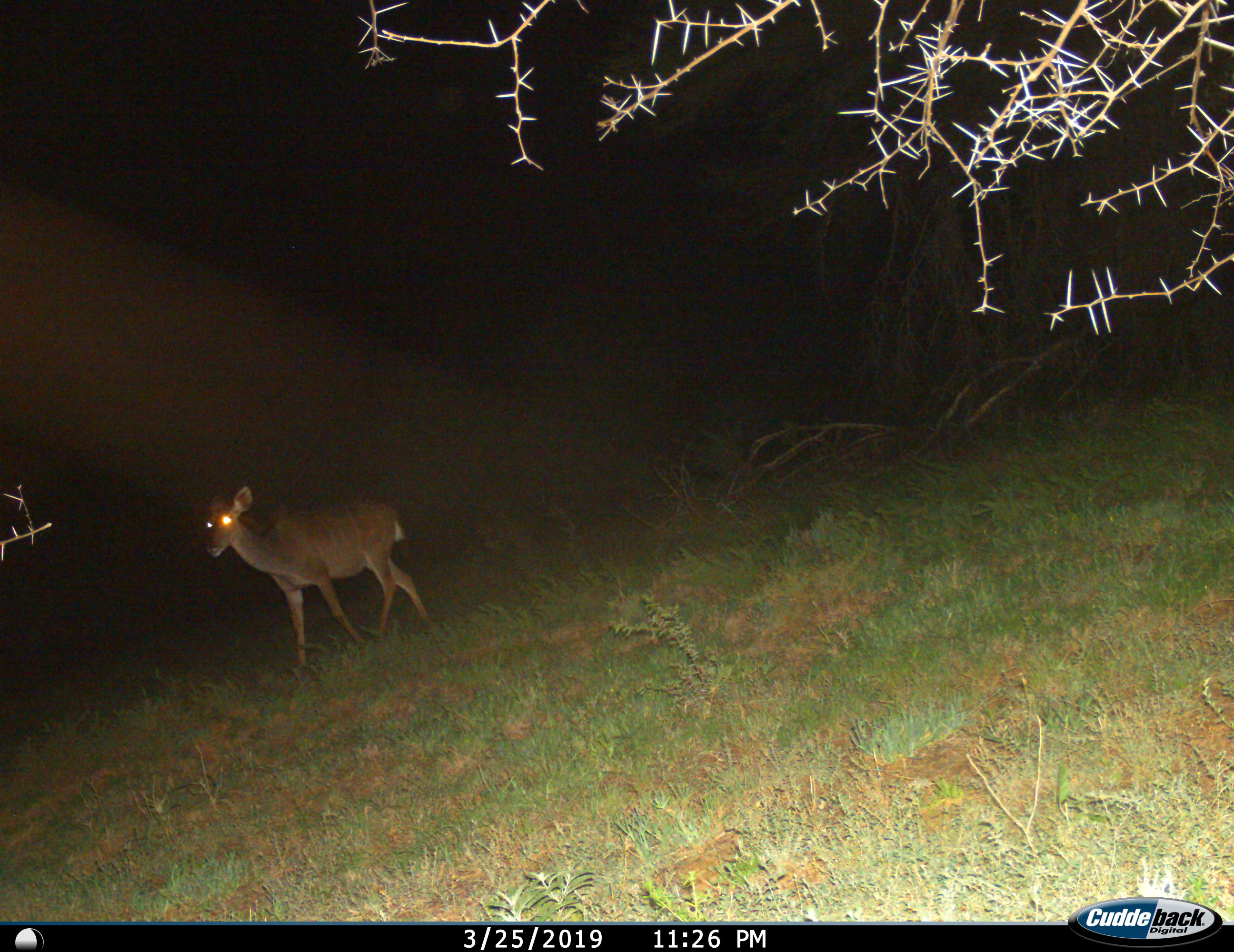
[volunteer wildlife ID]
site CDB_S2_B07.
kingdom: Animalia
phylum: Chordata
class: Mammalia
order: Artiodactyla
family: Bovidae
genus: Tragelaphus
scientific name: Tragelaphus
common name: kudu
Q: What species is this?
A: Kudu (Tragelaphus).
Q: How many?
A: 1.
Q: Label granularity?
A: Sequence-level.